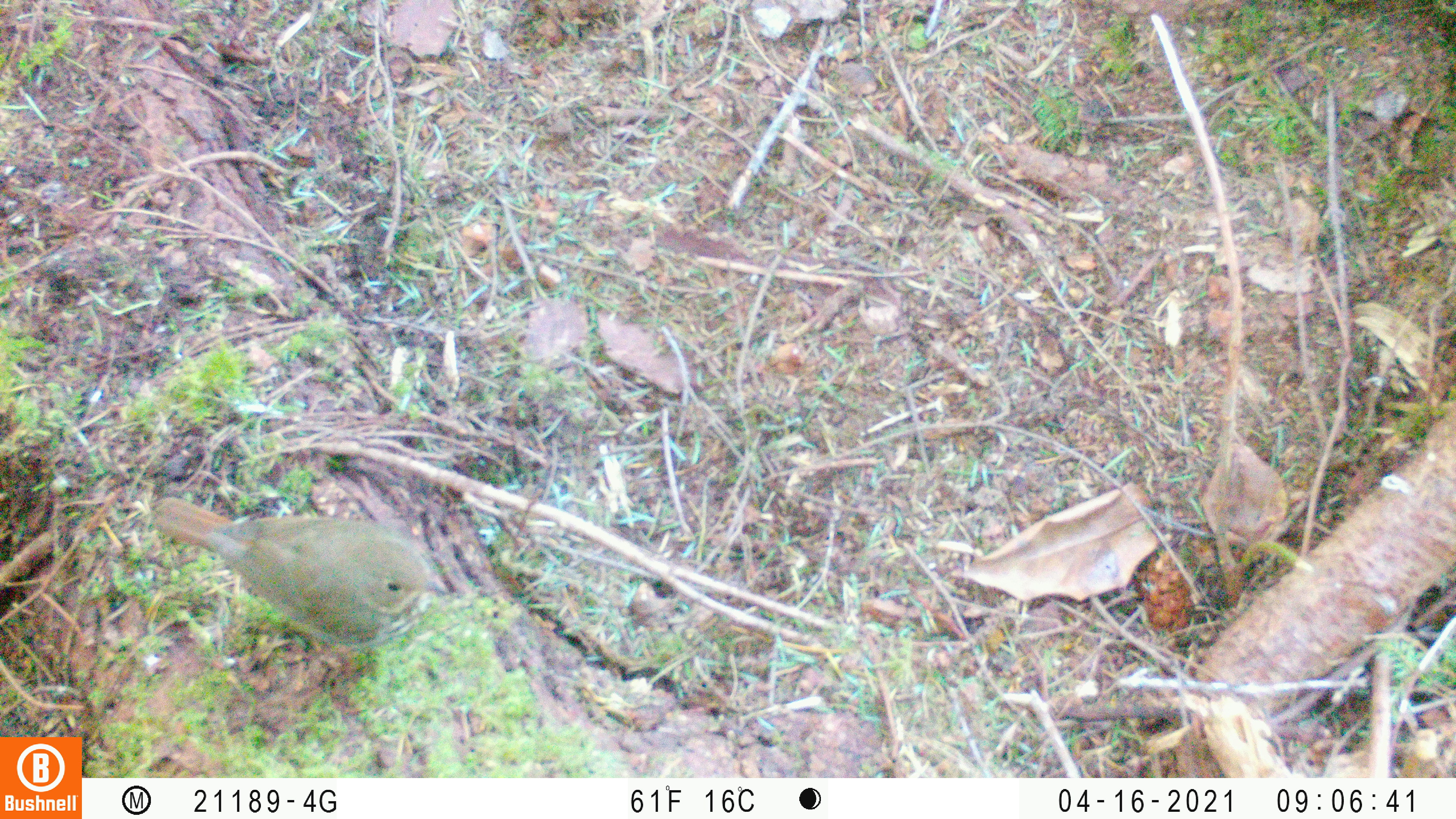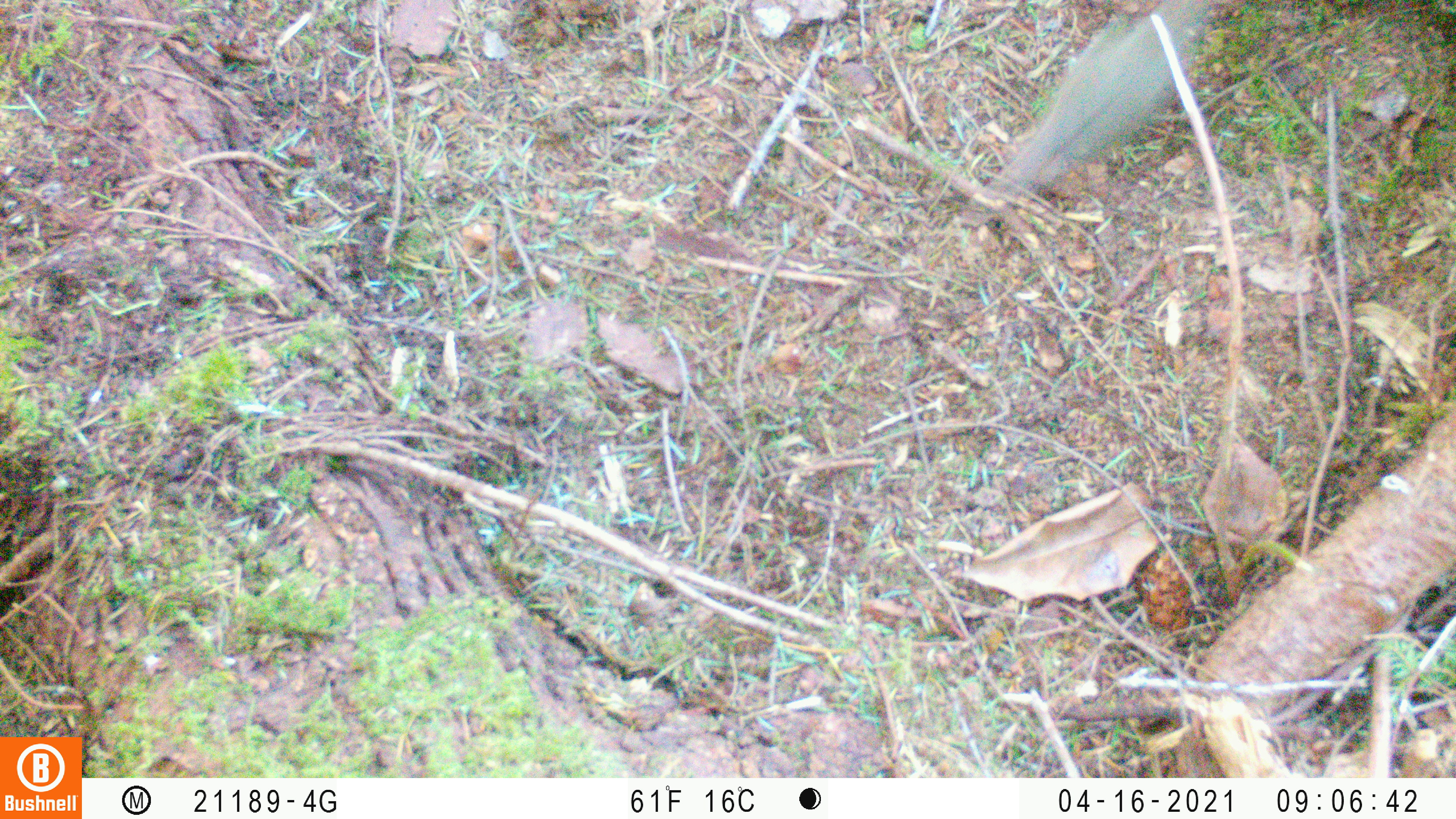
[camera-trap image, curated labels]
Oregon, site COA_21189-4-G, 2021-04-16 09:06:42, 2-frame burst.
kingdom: Animalia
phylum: Chordata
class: Aves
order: Passeriformes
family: Turdidae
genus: Catharus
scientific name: Catharus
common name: brown thrushes and nightingale-thrushes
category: catharus species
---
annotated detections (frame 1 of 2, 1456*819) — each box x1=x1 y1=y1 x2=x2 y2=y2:
catharus species: x1=154 y1=485 x2=454 y2=672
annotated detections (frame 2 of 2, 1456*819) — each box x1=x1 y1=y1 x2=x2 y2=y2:
catharus species: x1=973 y1=0 x2=1212 y2=200